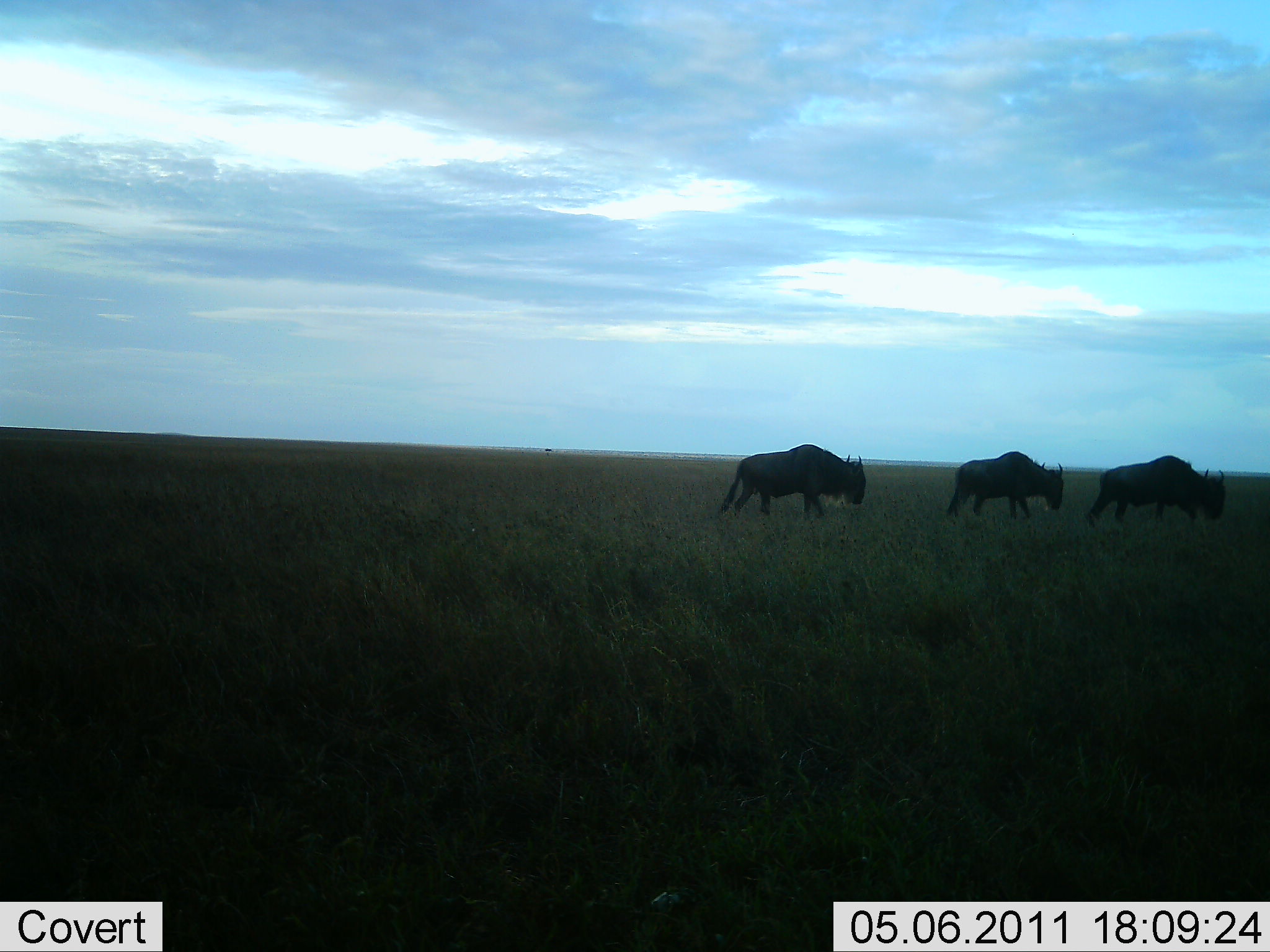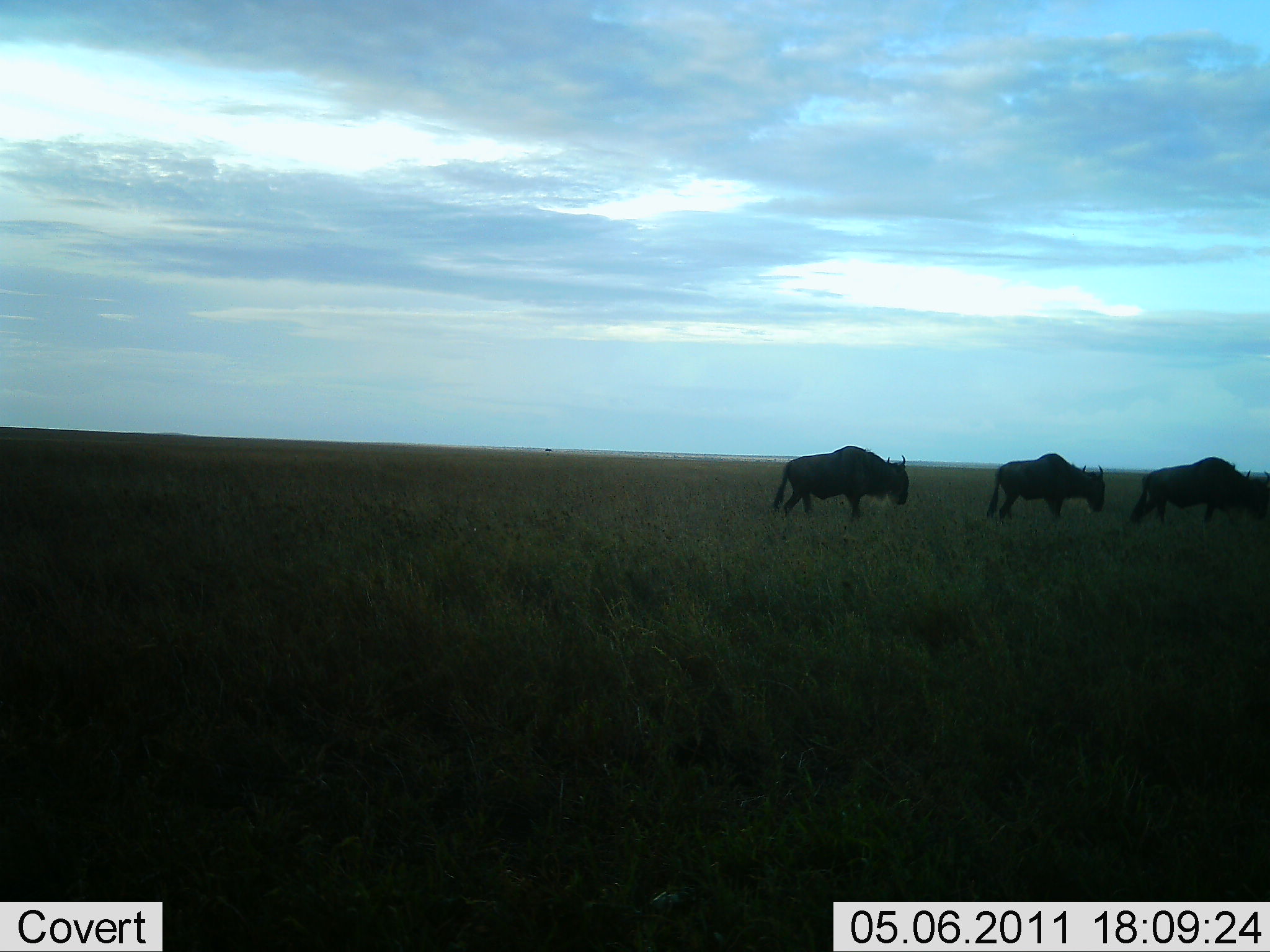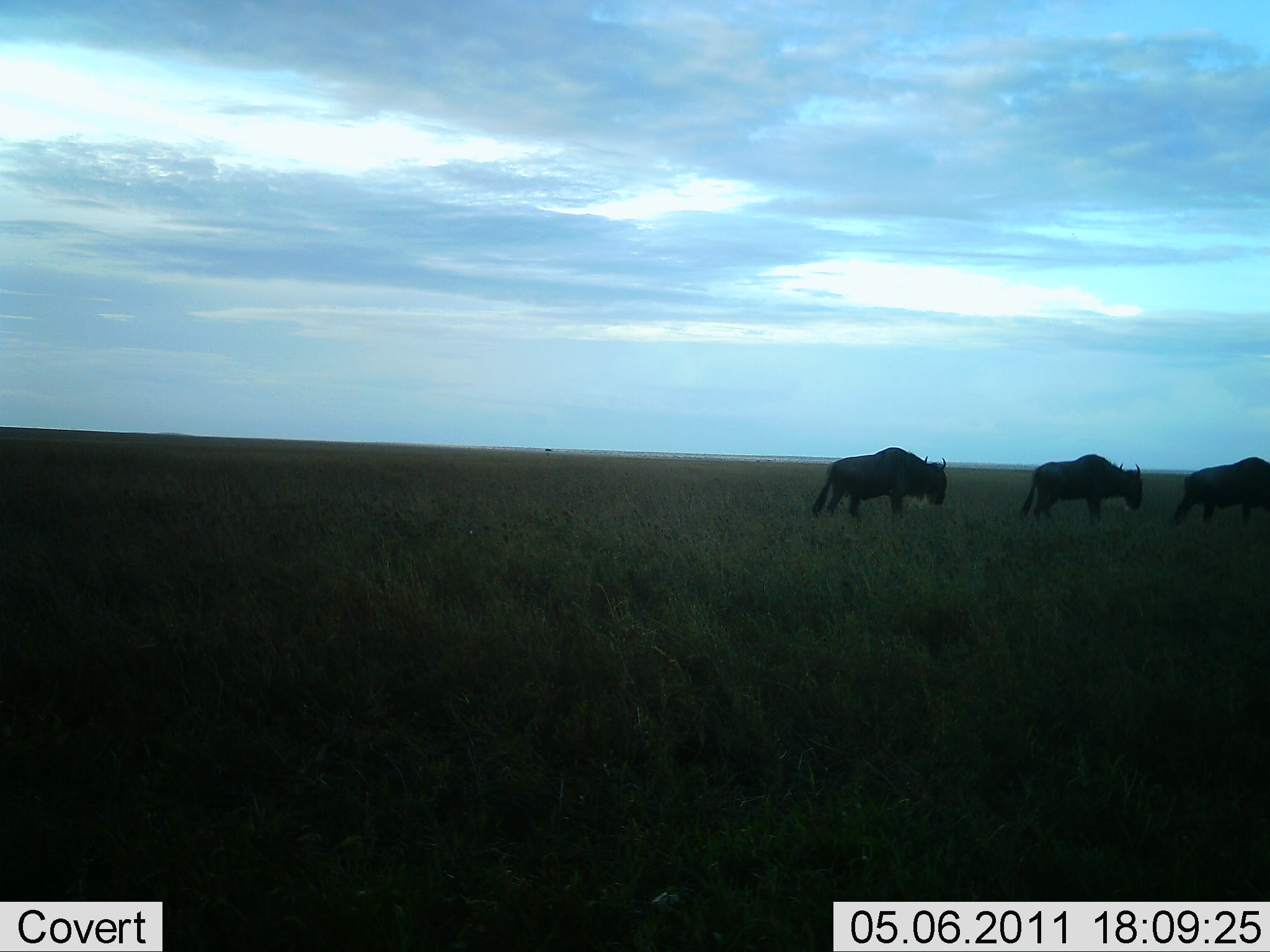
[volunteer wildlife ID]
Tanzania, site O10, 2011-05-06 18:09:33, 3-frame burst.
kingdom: Animalia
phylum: Chordata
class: Mammalia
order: Artiodactyla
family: Bovidae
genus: Connochaetes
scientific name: Connochaetes taurinus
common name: blue wildebeest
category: wildebeest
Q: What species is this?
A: Wildebeest (blue wildebeest) (Connochaetes taurinus).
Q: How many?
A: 3.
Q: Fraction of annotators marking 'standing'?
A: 10%.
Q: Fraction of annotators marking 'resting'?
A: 0%.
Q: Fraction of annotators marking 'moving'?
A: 100%.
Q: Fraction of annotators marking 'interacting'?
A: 0%.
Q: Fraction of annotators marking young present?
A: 0%.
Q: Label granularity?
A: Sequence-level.